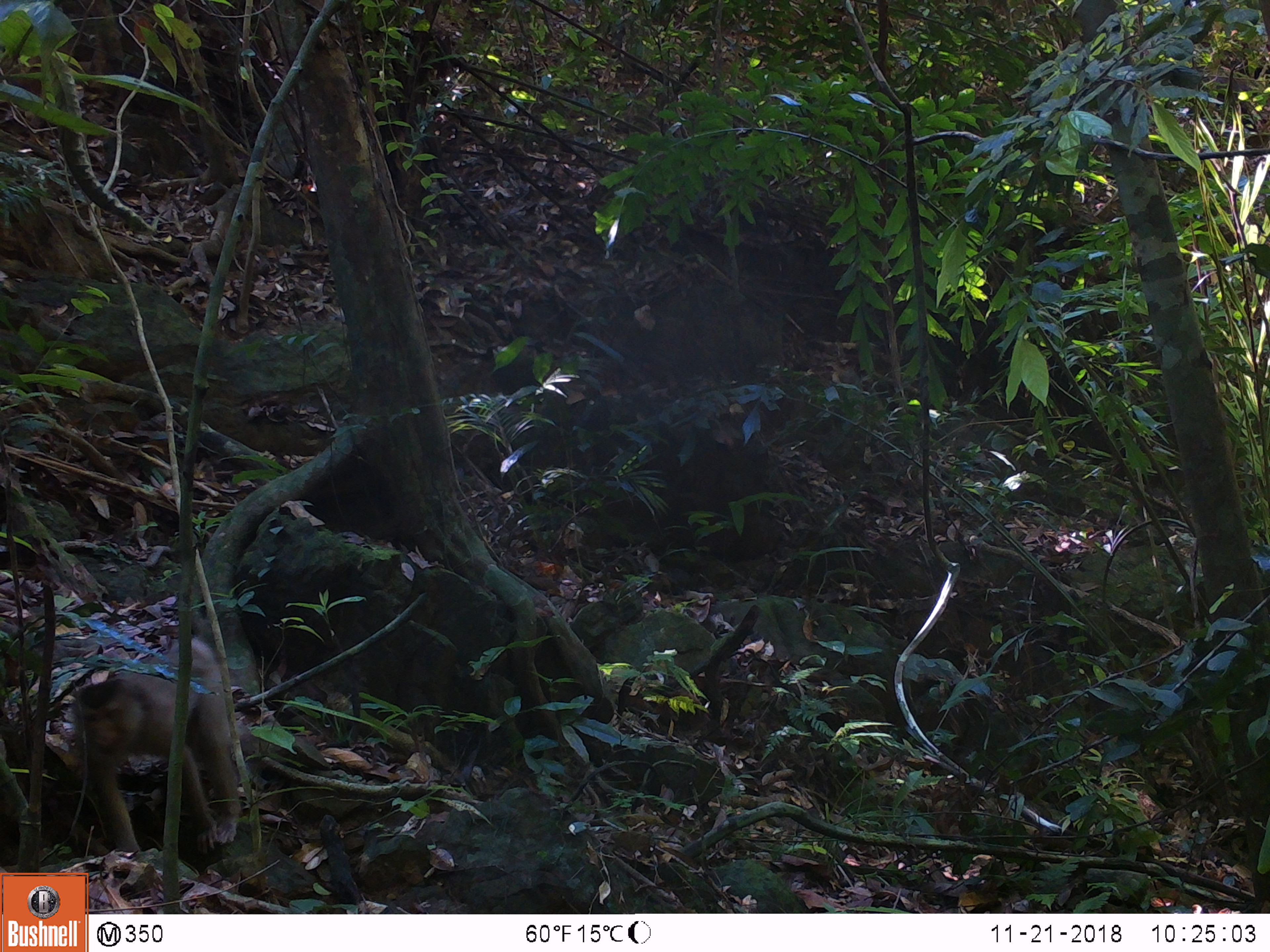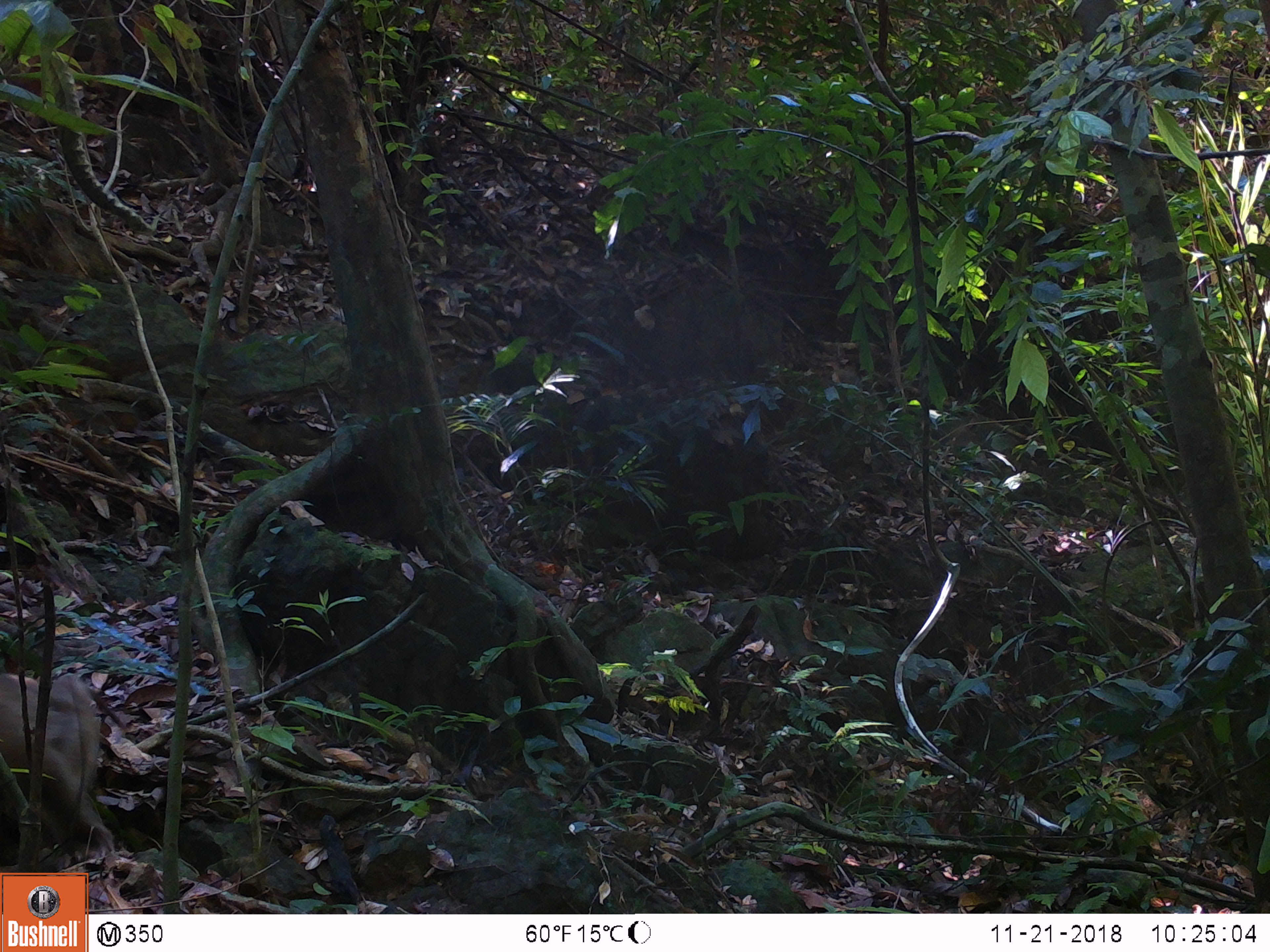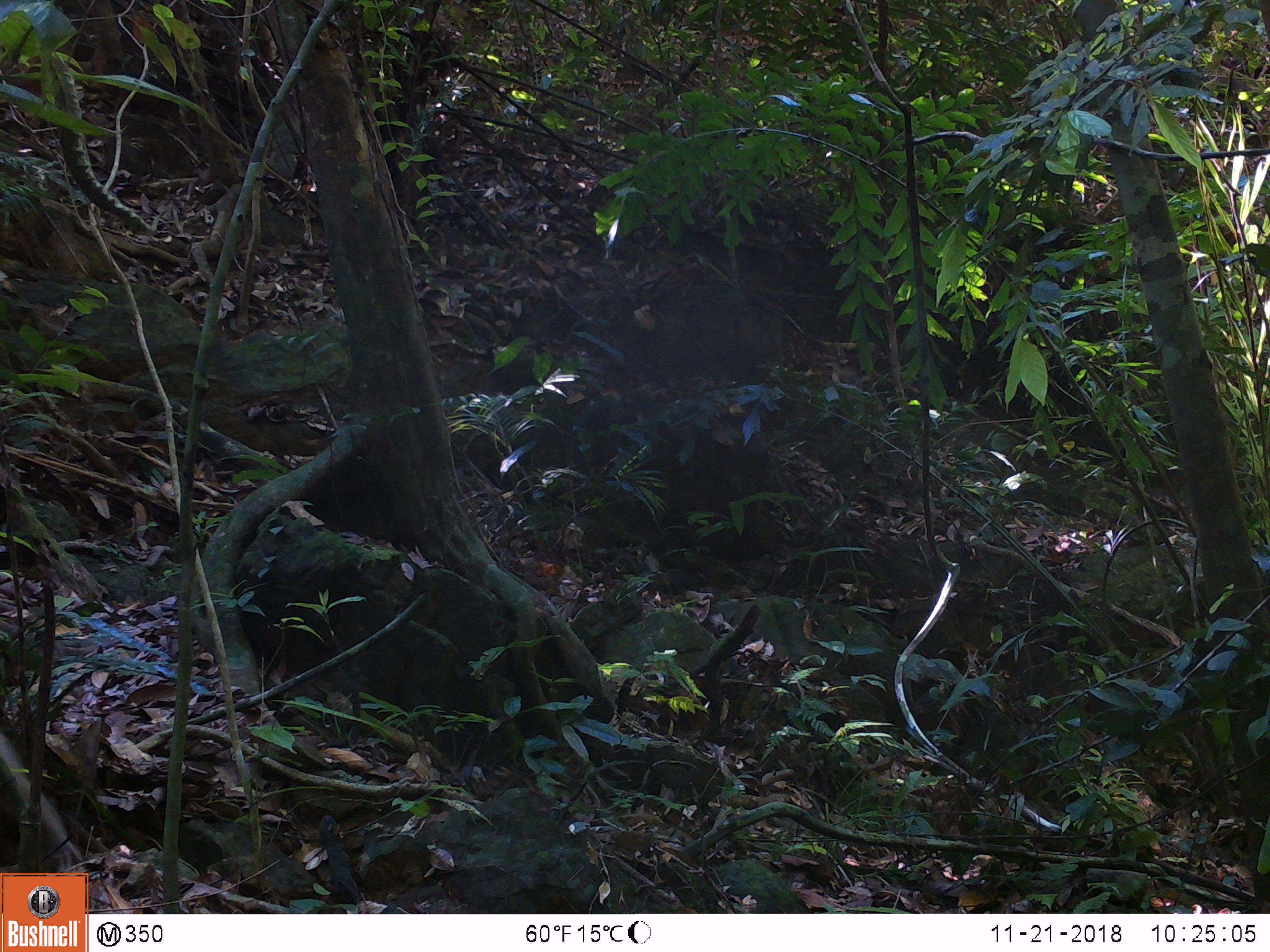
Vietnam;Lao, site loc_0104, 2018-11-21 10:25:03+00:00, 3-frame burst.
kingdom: Animalia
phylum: Chordata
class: Mammalia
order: Primates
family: Cercopithecidae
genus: Macaca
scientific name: Macaca nemestrina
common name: pig-tailed macaque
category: pig tailed macaque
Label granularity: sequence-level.